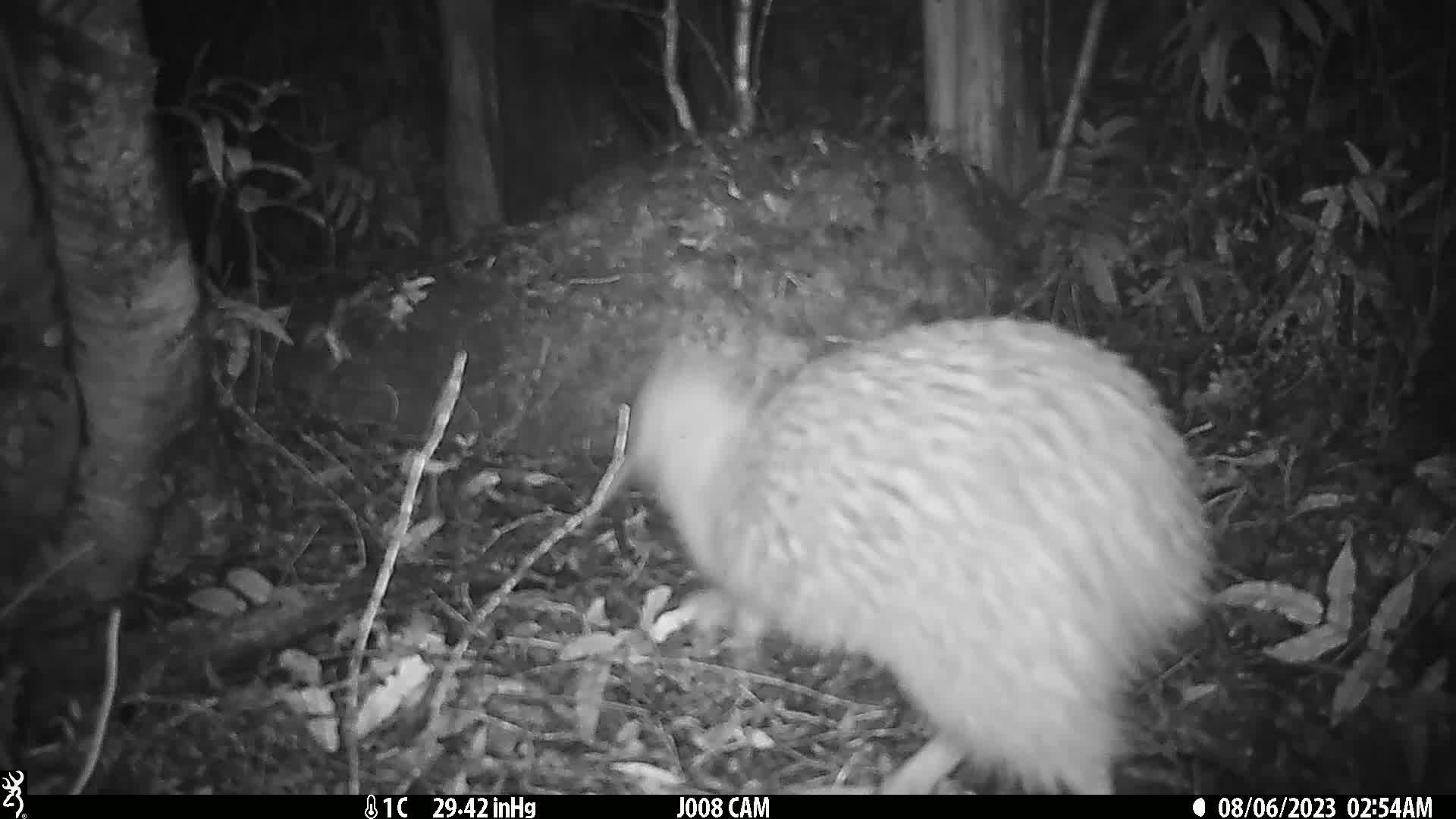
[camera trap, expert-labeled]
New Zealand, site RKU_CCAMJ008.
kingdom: Animalia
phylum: Chordata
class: Aves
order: Apterygiformes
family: Apterygidae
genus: Apteryx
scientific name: Apteryx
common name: kiwi